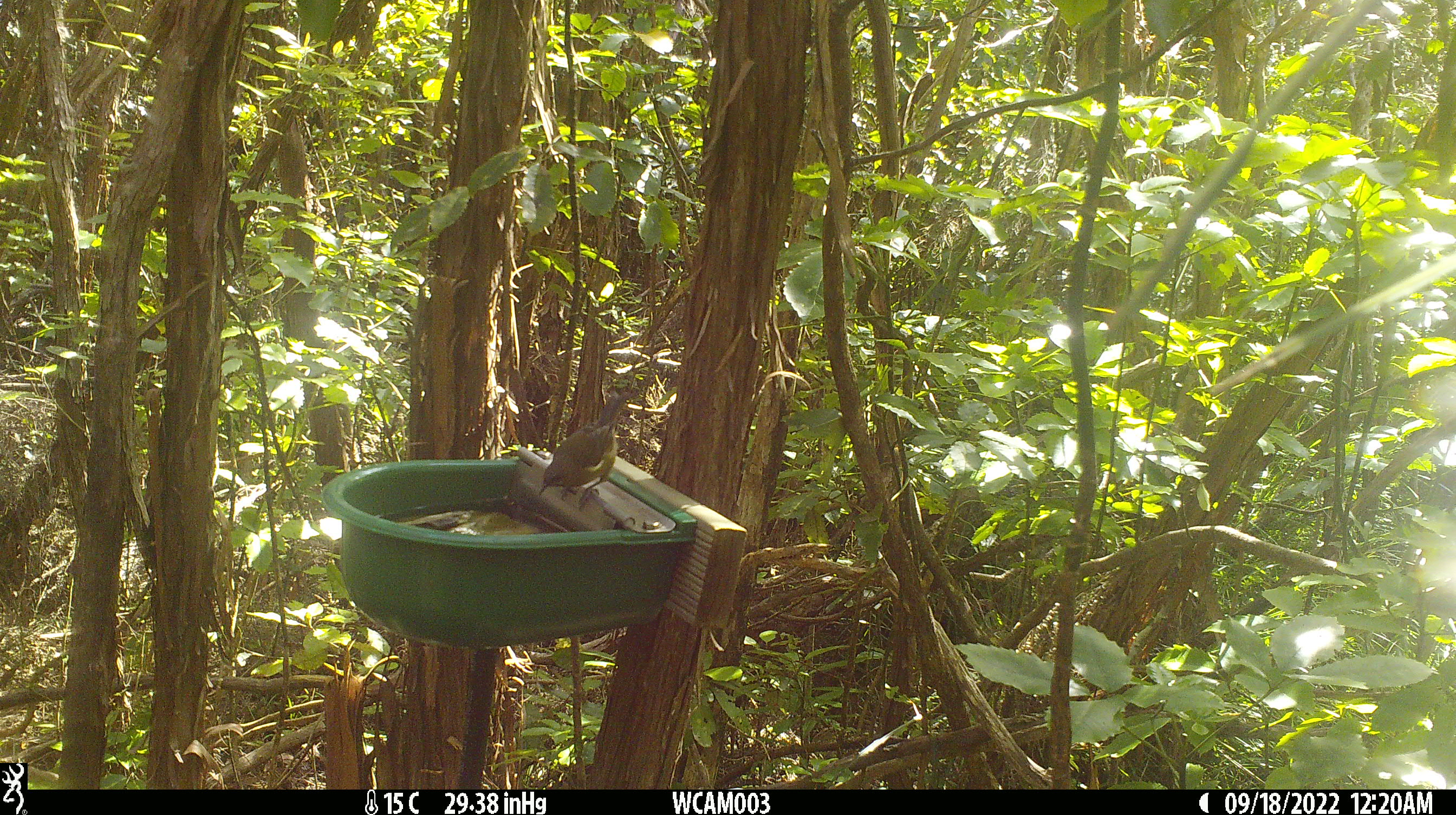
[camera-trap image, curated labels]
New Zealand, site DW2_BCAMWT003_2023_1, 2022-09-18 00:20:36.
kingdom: Animalia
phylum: Chordata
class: Aves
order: Passeriformes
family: Meliphagidae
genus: Anthornis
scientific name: Anthornis melanura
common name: new zealand bellbird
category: bellbird